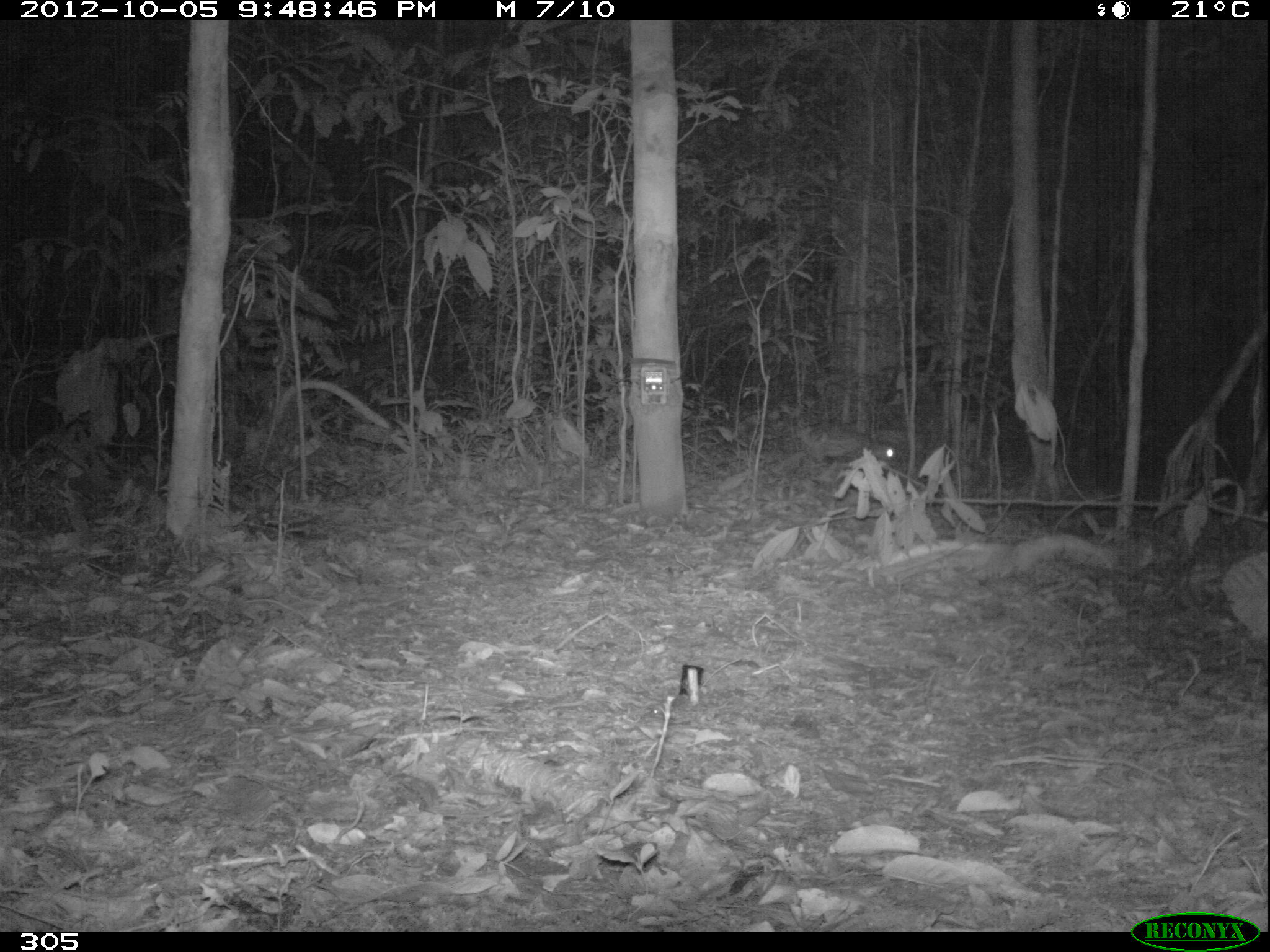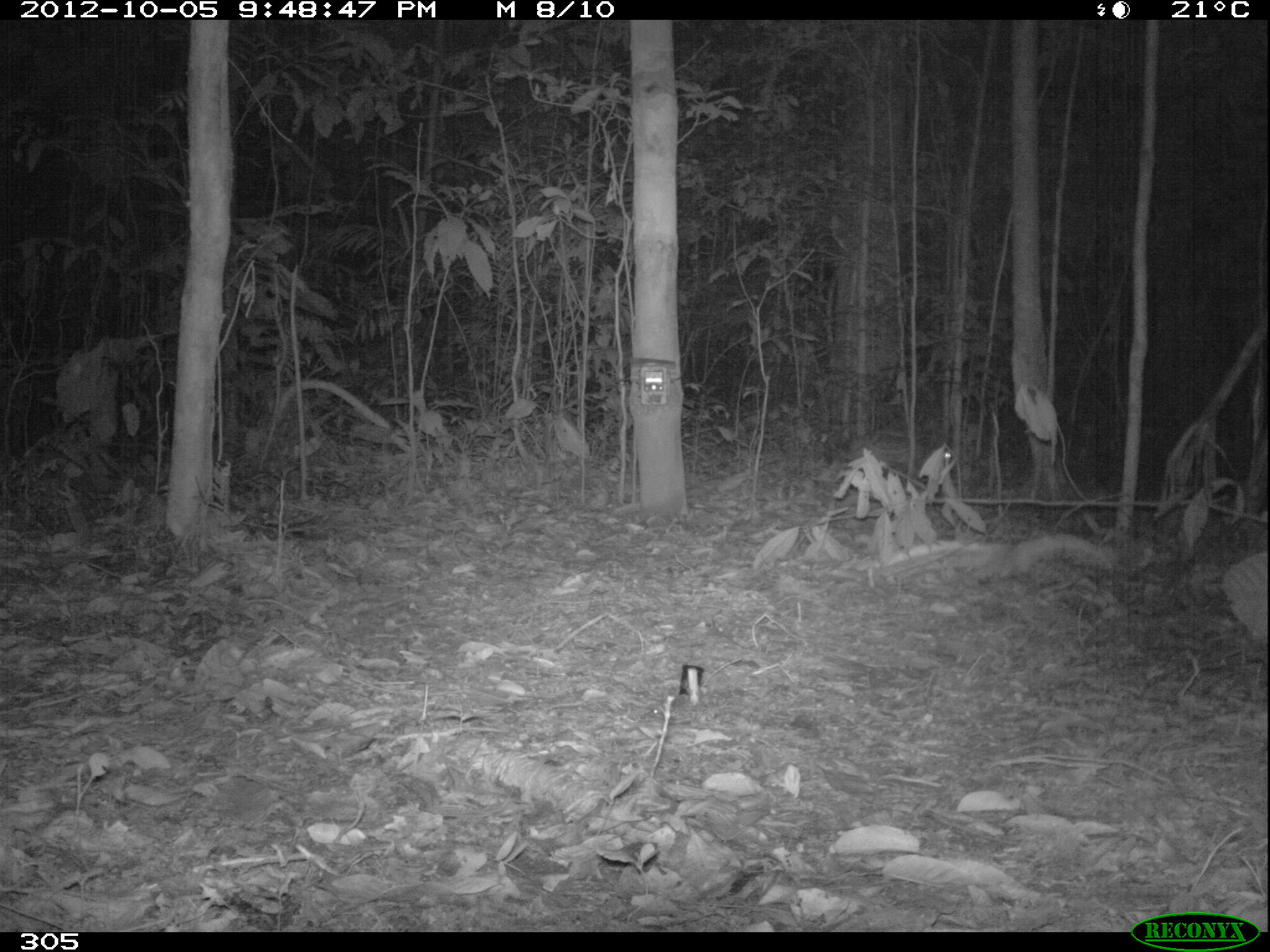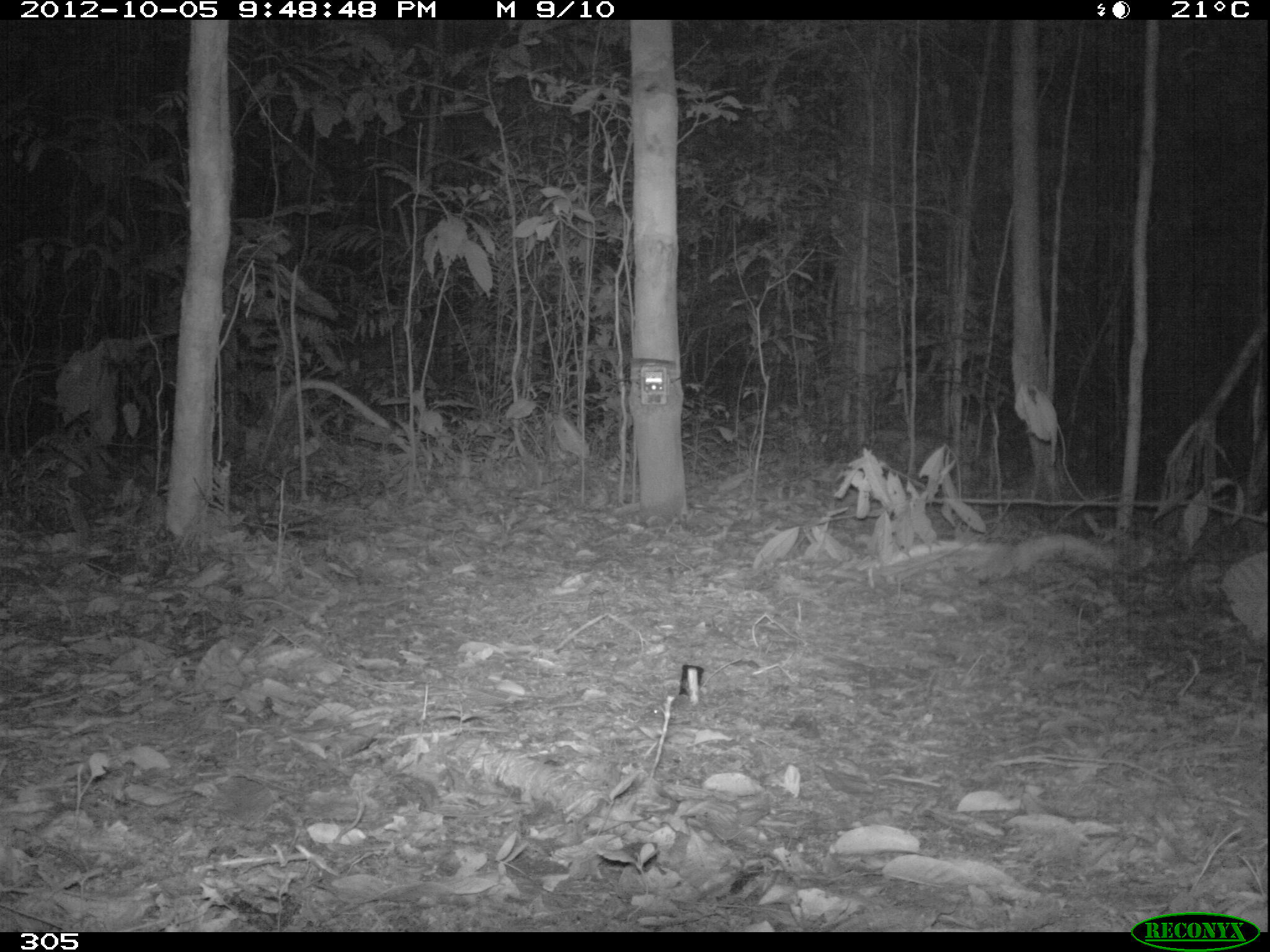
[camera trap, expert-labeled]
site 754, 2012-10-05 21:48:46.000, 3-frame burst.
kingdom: Animalia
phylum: Chordata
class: Mammalia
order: Rodentia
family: Cuniculidae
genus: Cuniculus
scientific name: Cuniculus paca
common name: spotted paca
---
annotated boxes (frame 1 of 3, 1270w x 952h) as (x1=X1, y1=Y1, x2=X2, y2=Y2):
cuniculus paca: (x1=806, y1=427, x2=897, y2=462)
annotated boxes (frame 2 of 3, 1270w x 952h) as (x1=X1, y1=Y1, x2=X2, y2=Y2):
cuniculus paca: (x1=854, y1=435, x2=951, y2=464)